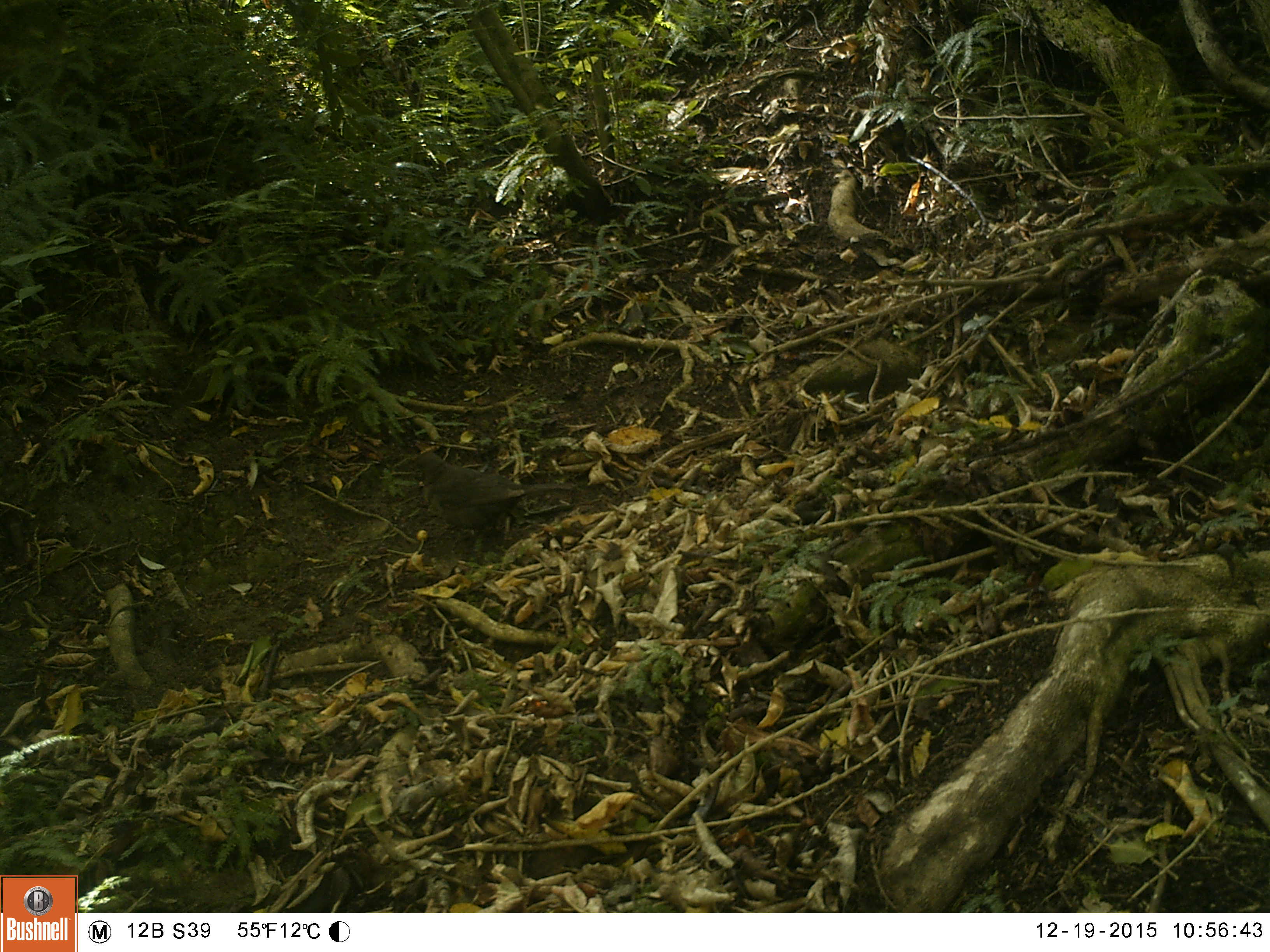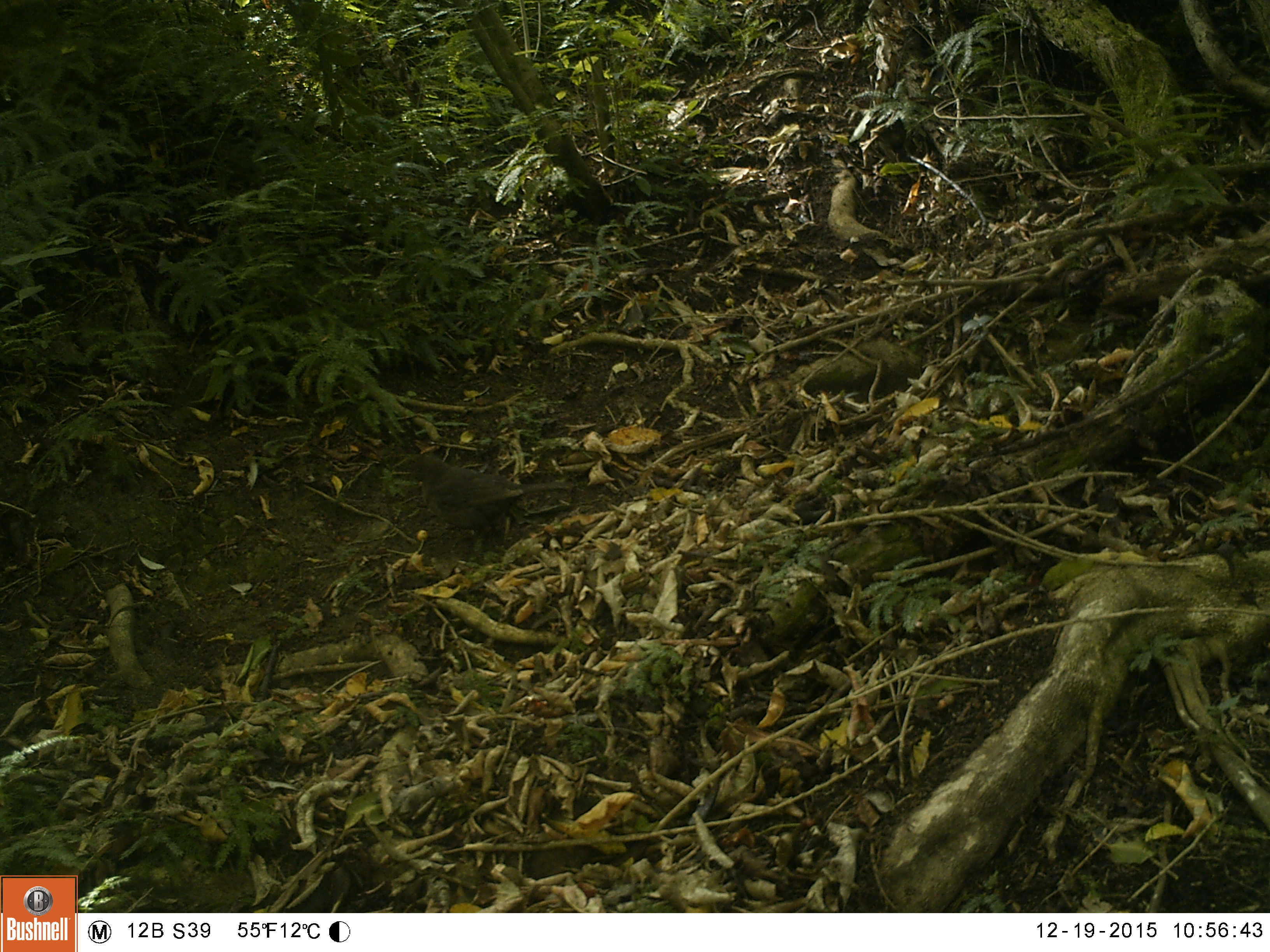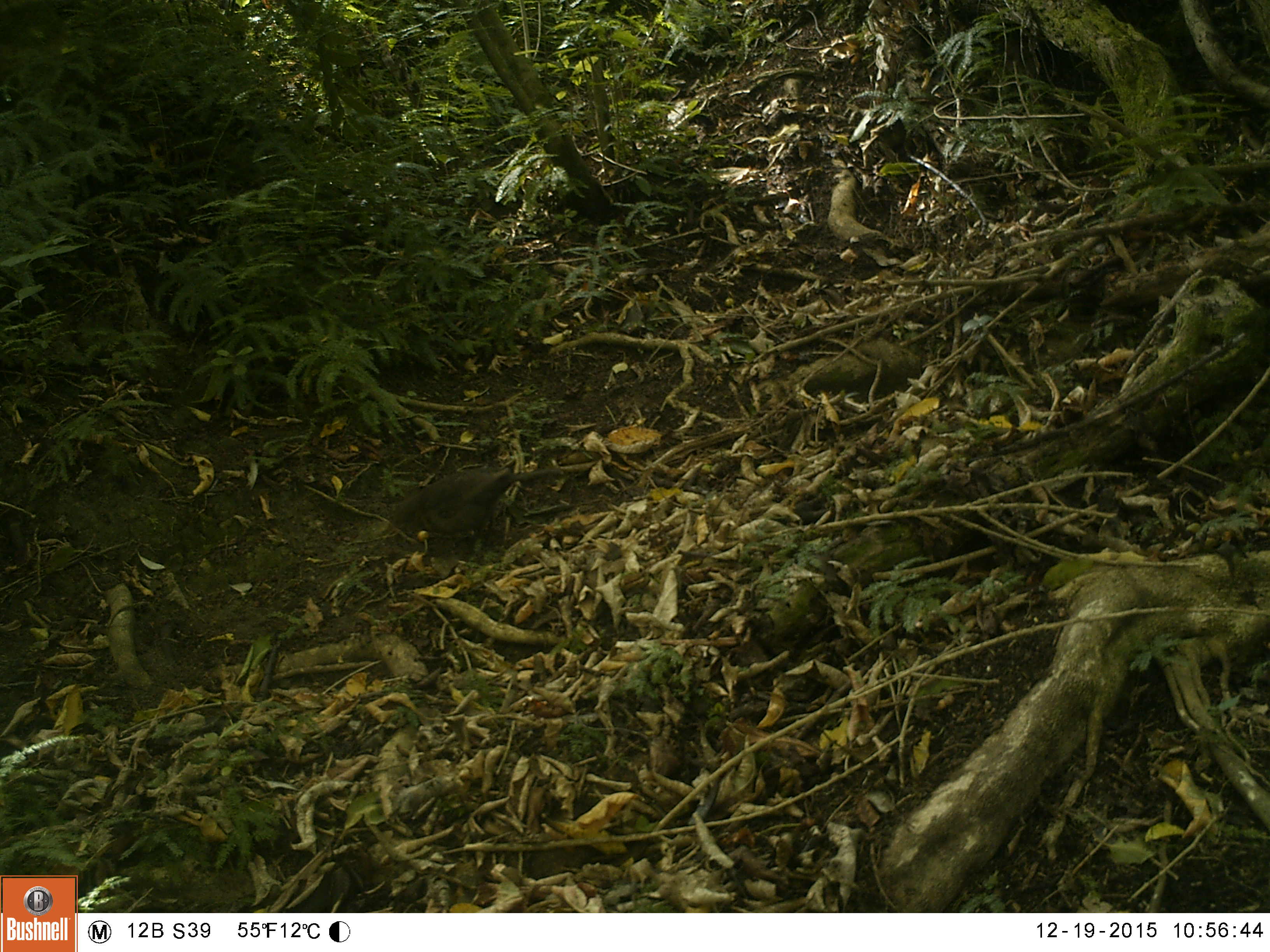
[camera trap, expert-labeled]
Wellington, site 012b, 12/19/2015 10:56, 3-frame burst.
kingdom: Animalia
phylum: Chordata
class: Aves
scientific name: Aves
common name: bird